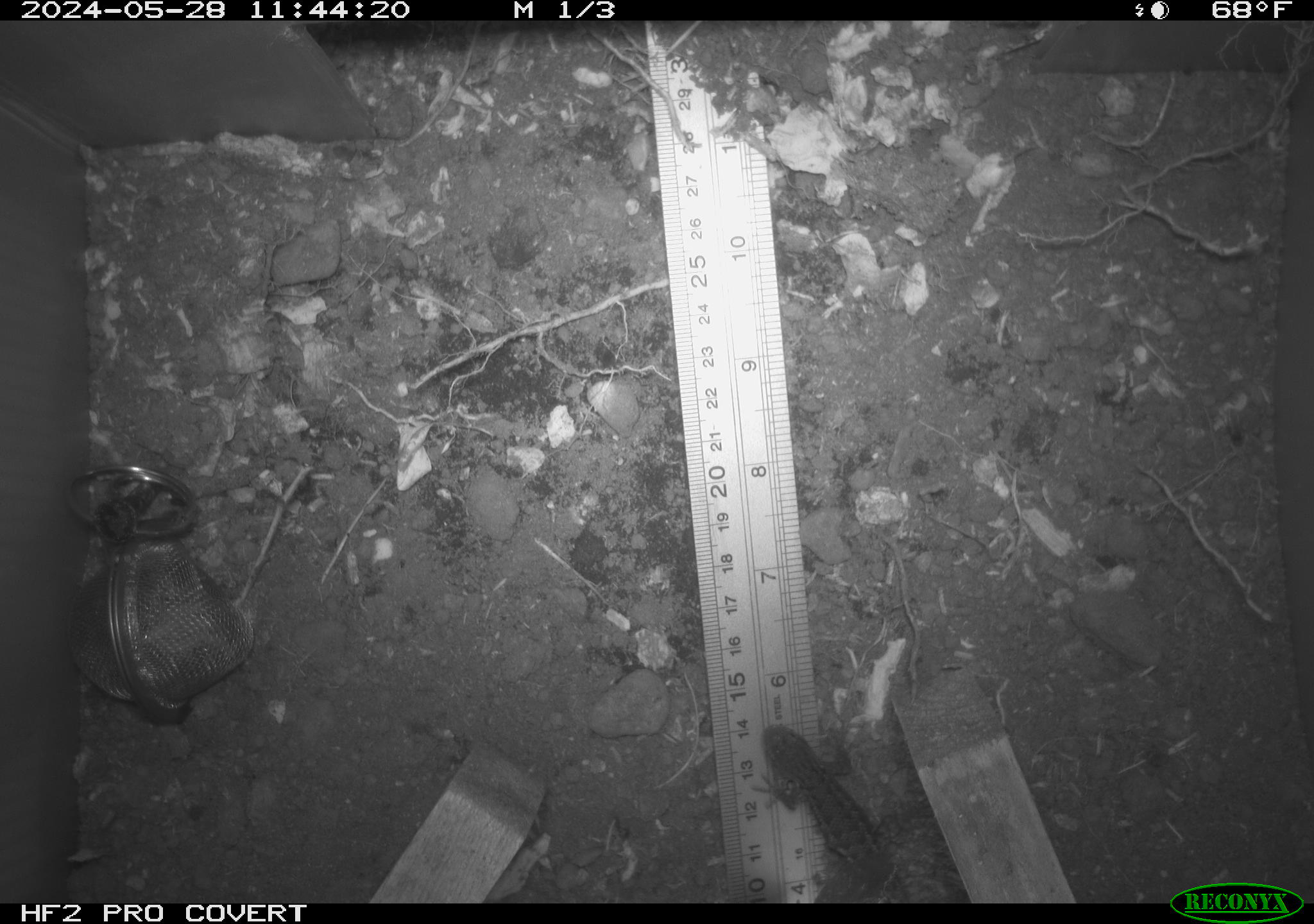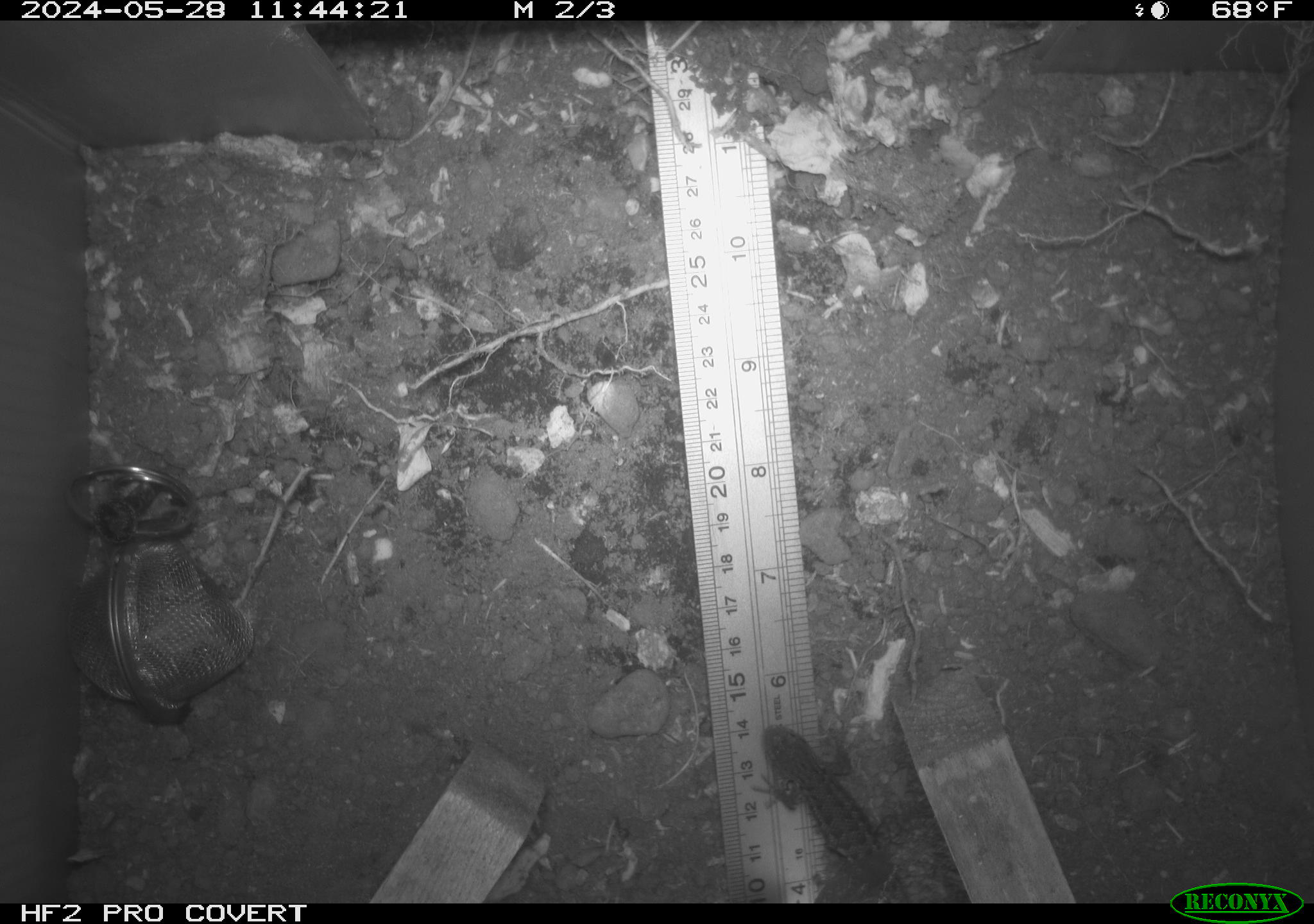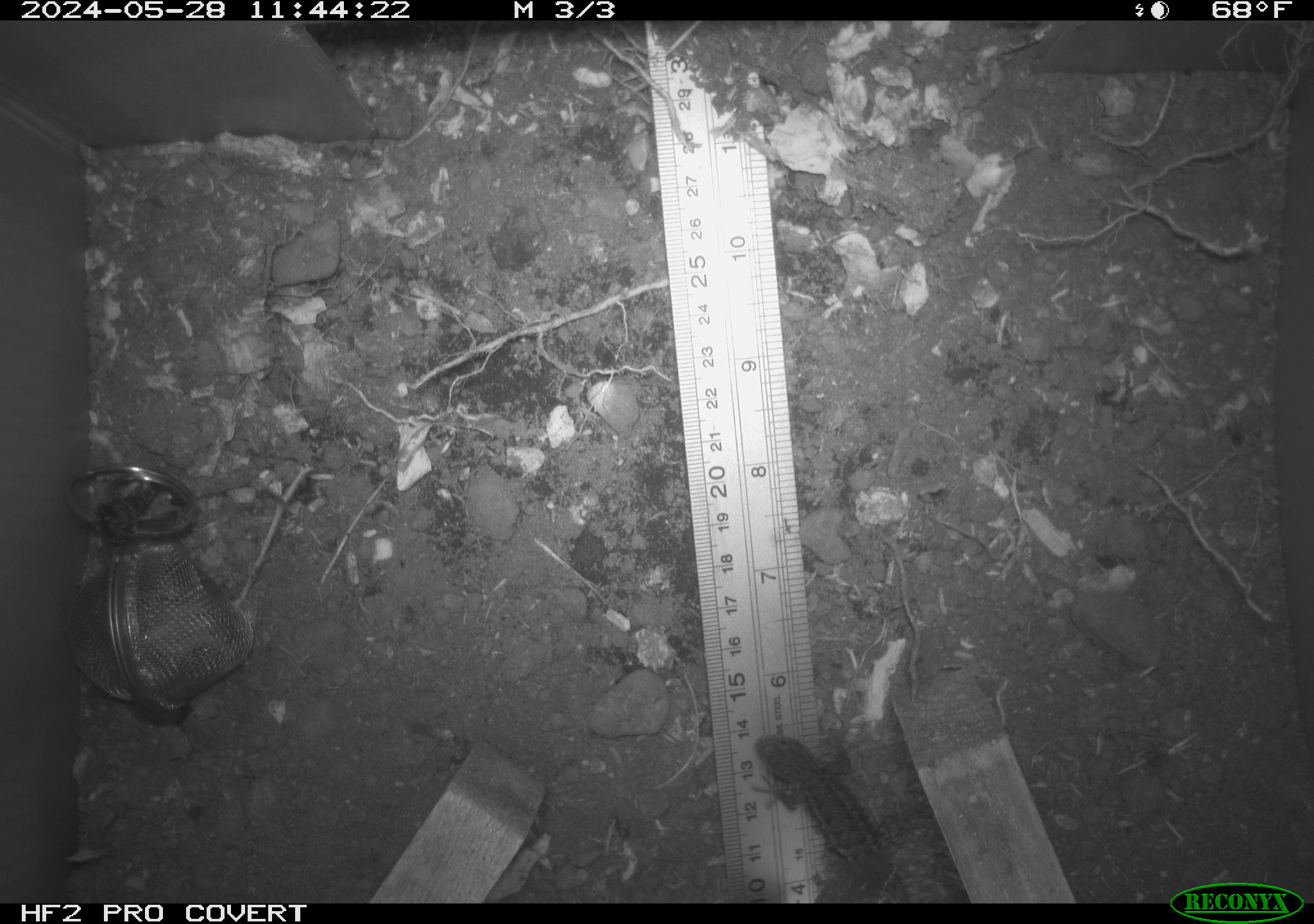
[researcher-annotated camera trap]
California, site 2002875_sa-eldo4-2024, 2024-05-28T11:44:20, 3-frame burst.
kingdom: Animalia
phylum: Chordata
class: Reptilia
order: Squamata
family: Phrynosomatidae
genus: Sceloporus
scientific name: Sceloporus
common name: spiny lizards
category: sceloporus species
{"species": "sceloporus species (spiny lizards) (Sceloporus)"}